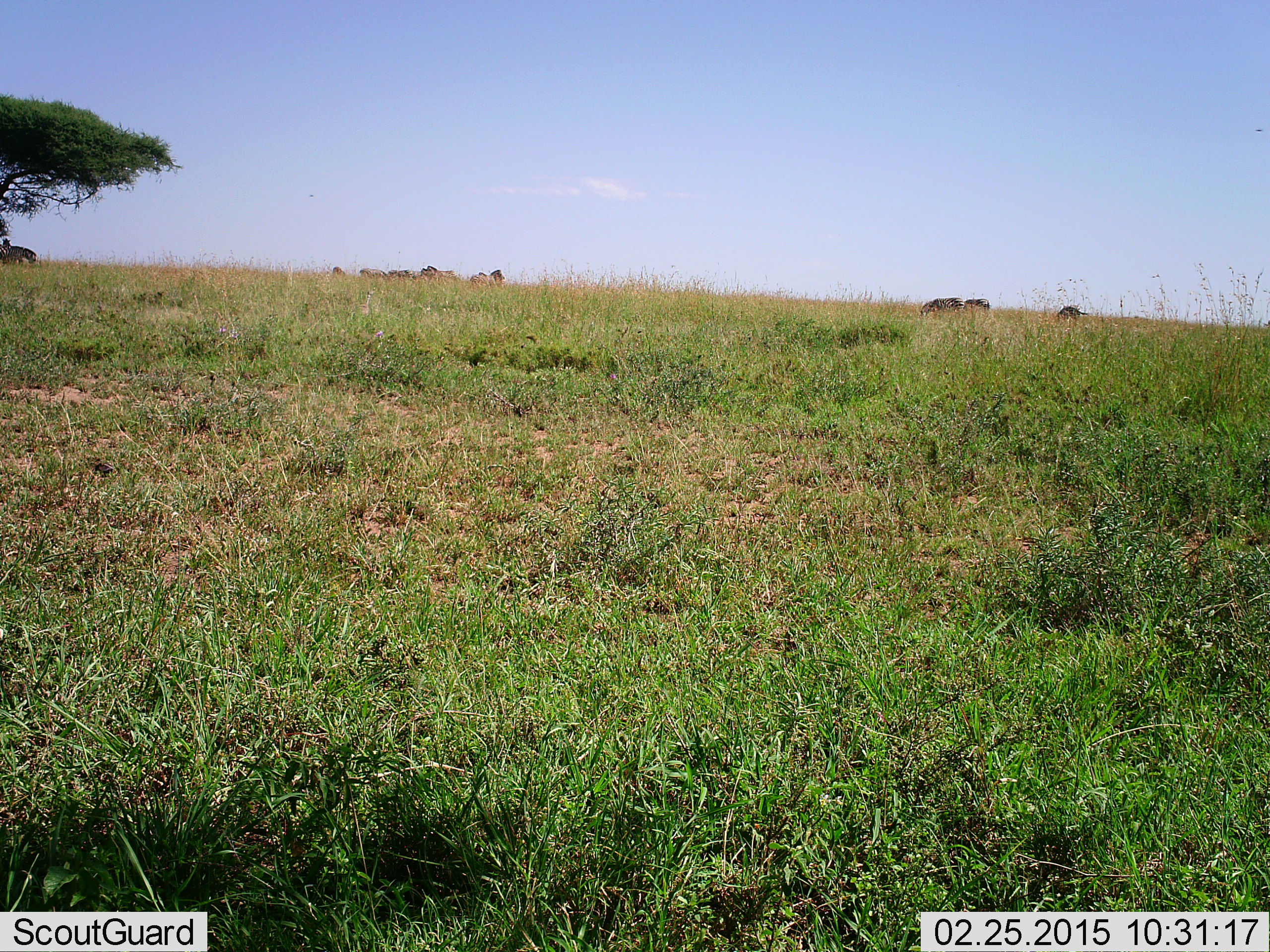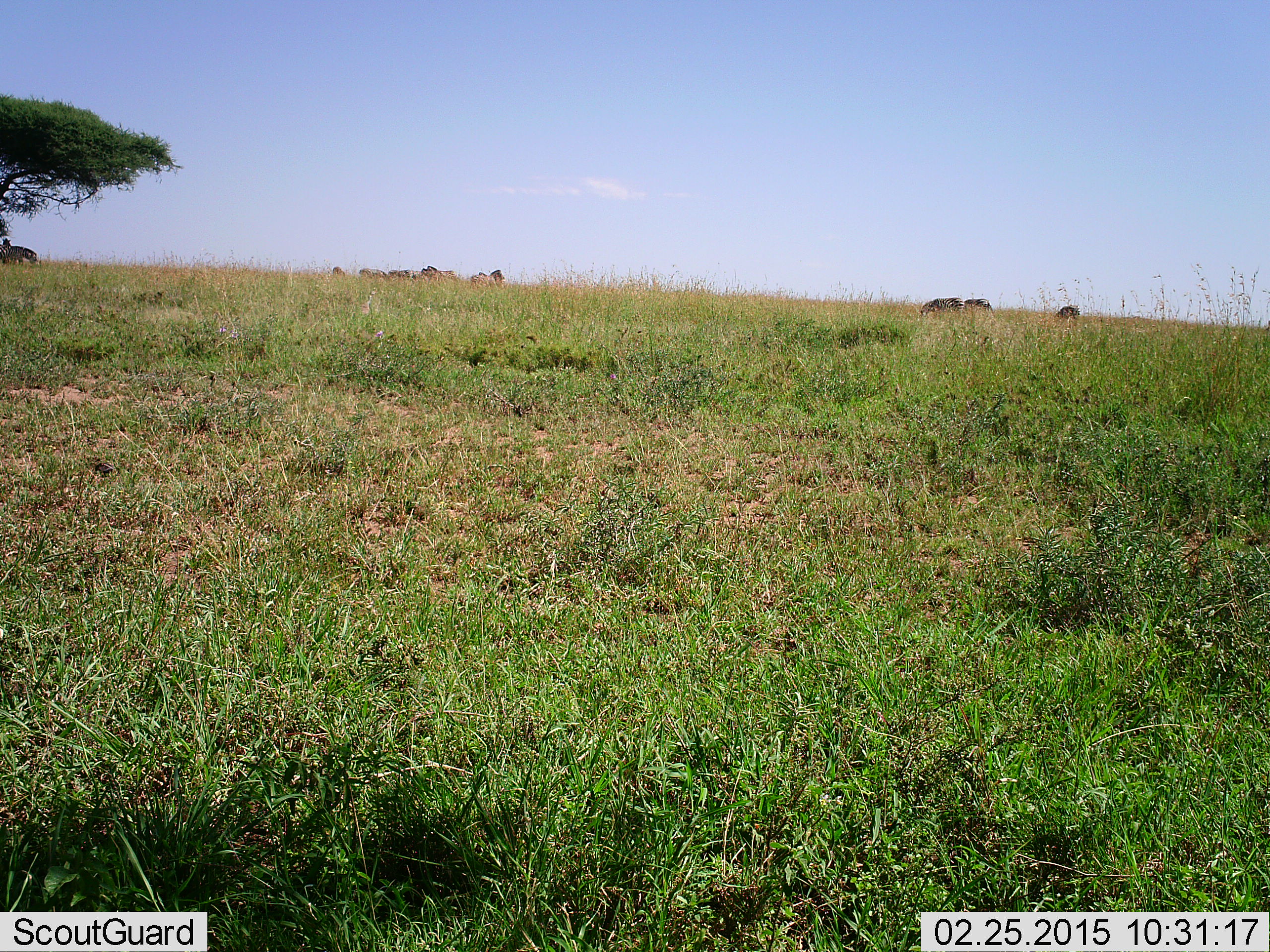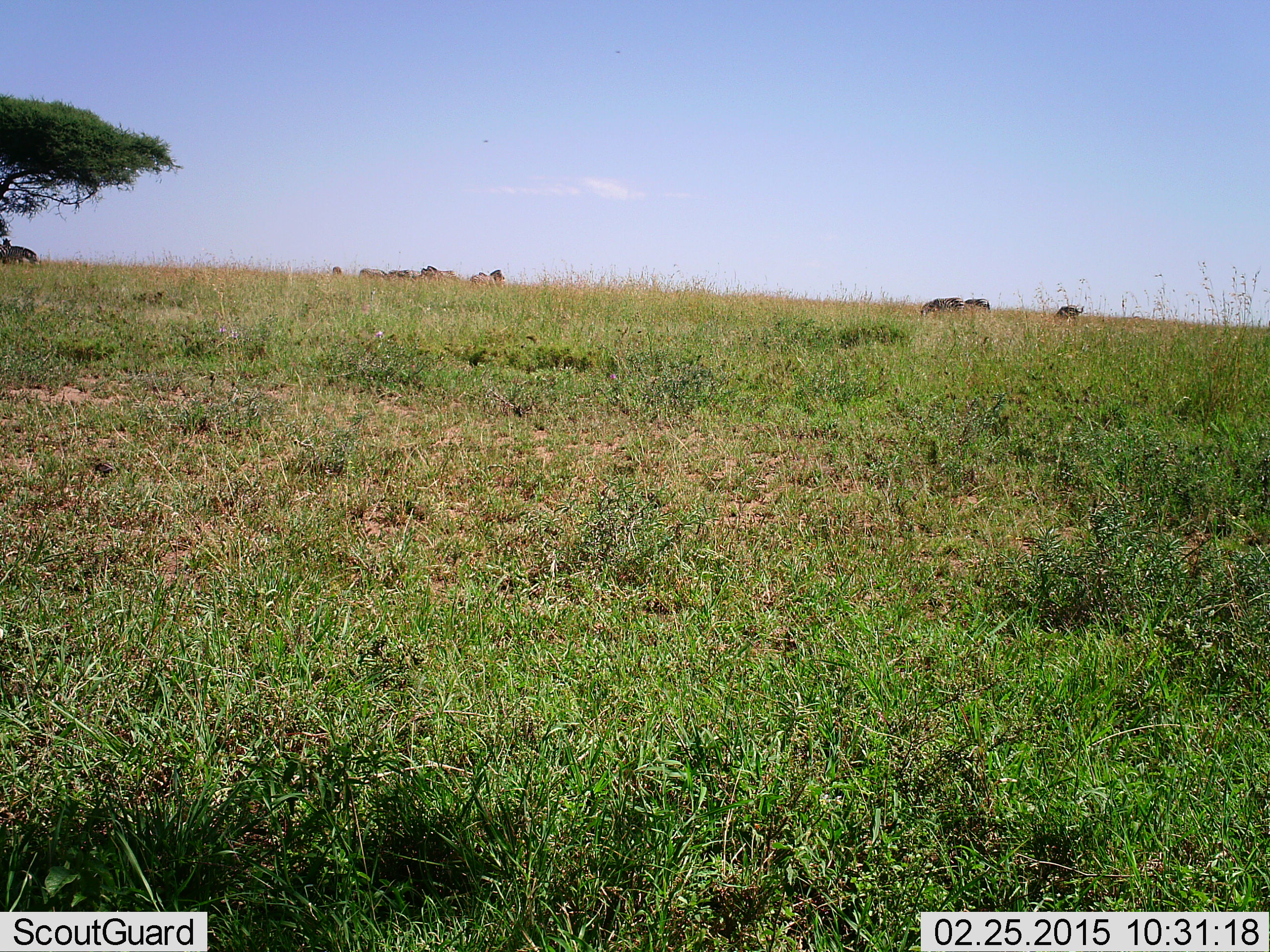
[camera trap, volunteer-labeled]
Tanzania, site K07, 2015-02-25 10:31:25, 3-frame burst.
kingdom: Animalia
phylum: Chordata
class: Mammalia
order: Artiodactyla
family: Bovidae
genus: Connochaetes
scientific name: Connochaetes taurinus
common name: blue wildebeest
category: wildebeest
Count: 10.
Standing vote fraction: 38%.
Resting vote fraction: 12%.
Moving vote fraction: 0%.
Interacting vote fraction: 0%.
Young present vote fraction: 0%.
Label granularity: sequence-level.